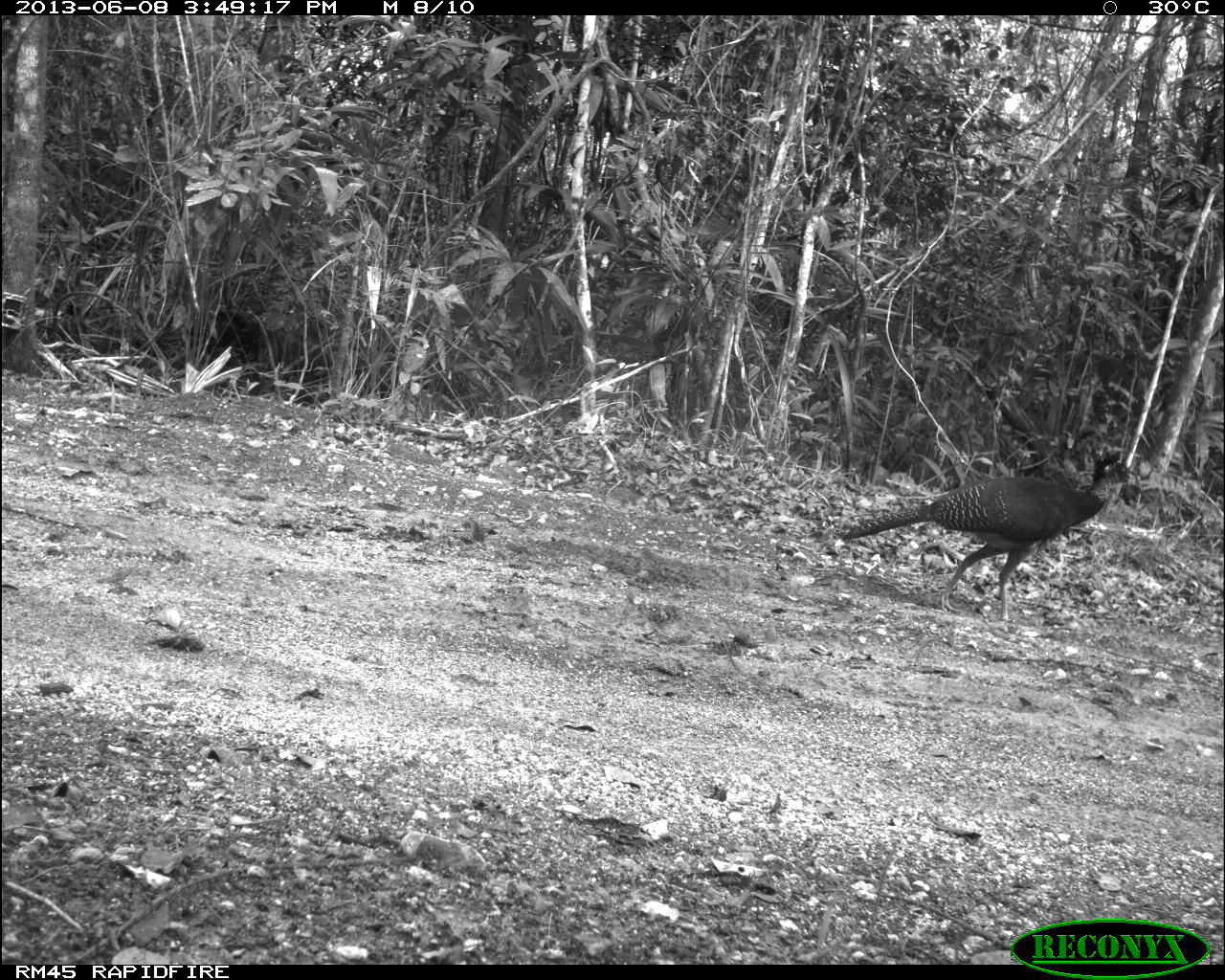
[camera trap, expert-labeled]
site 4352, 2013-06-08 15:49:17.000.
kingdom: Animalia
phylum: Chordata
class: Aves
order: Galliformes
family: Cracidae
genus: Crax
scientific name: Crax rubra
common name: great curassow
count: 1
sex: female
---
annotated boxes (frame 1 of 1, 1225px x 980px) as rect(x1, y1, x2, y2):
crax rubra: rect(842, 449, 1139, 622)